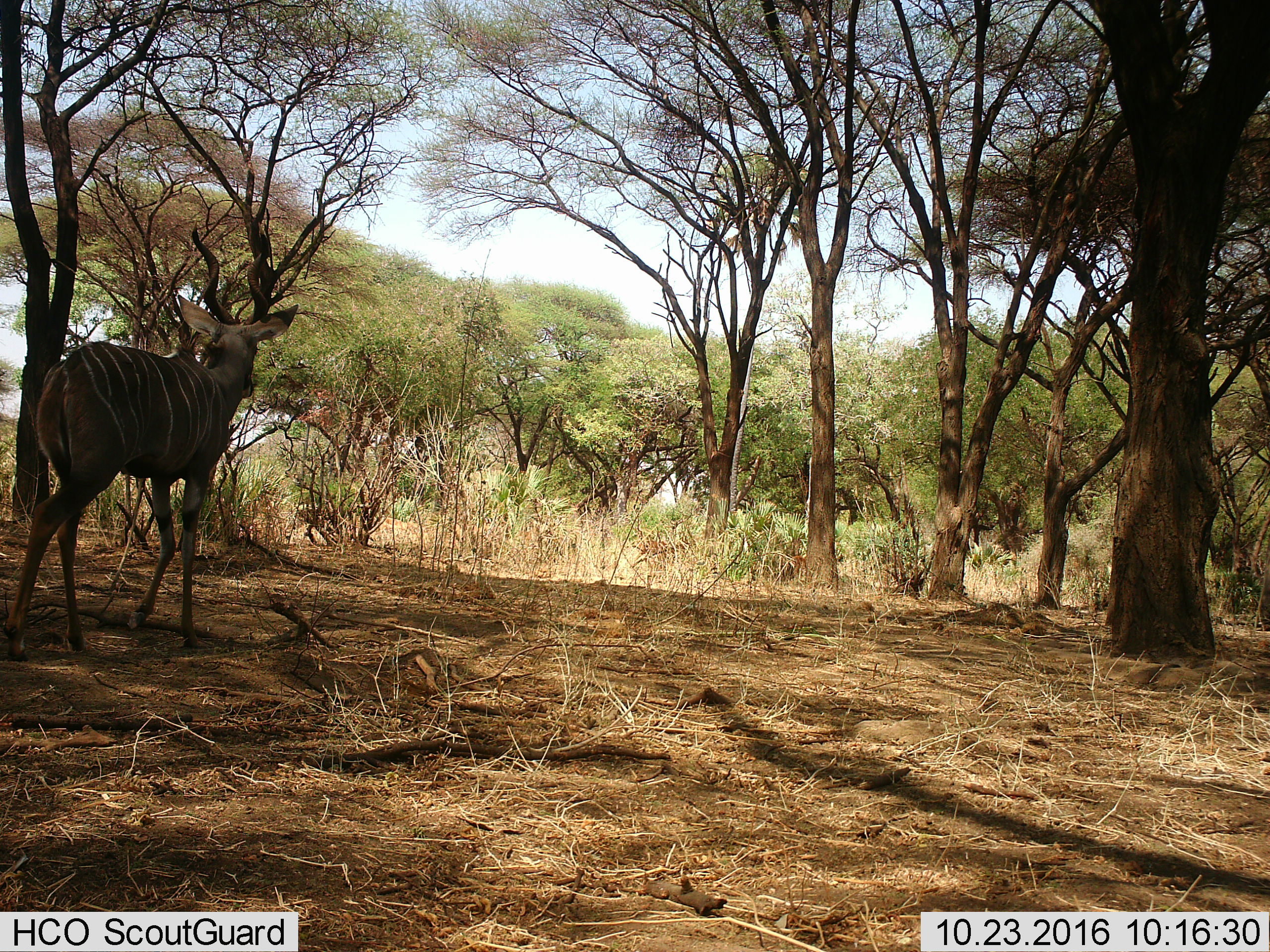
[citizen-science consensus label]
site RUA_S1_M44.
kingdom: Animalia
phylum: Chordata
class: Mammalia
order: Artiodactyla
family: Bovidae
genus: Tragelaphus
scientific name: Tragelaphus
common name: kudu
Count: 1.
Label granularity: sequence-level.